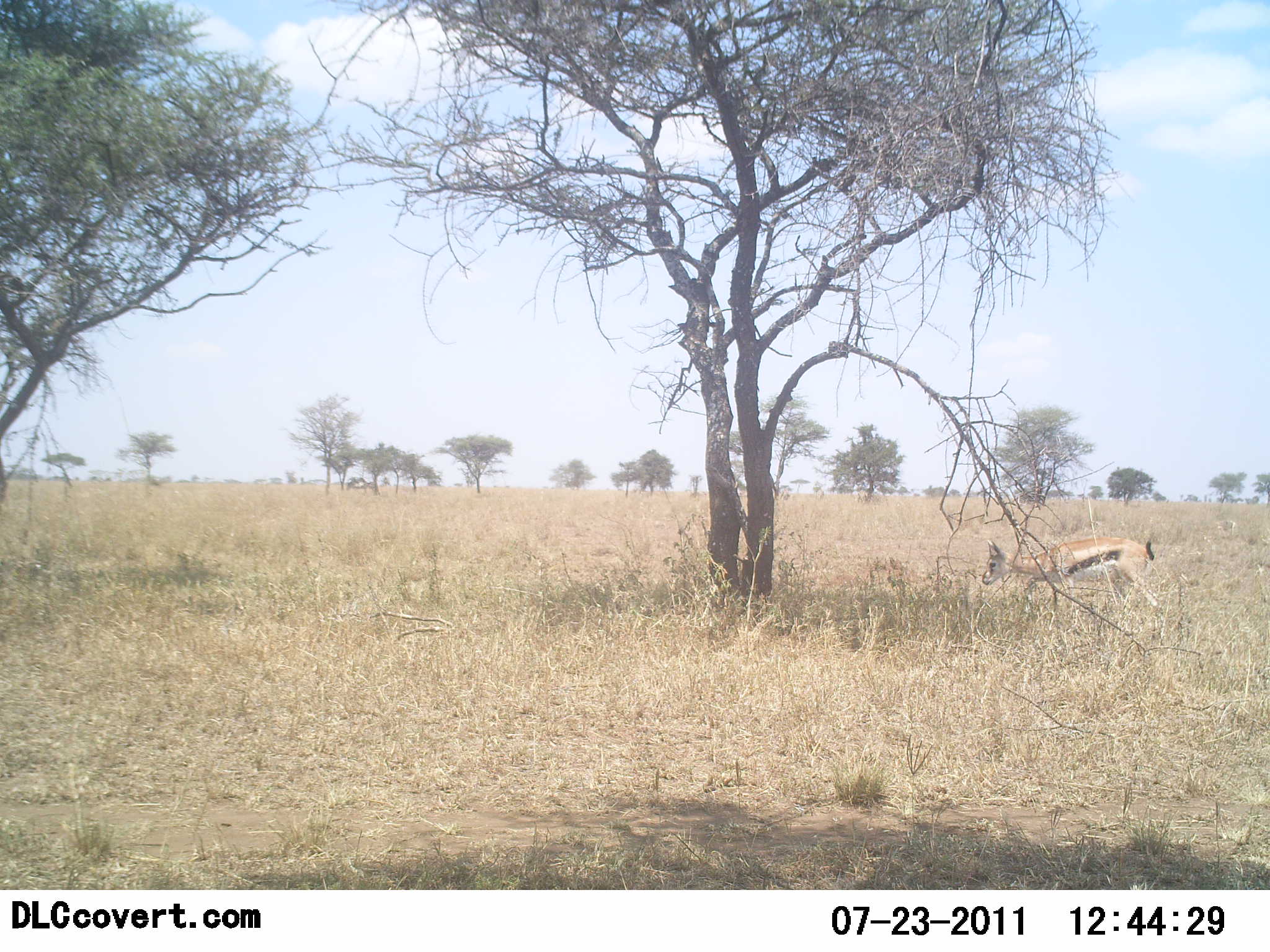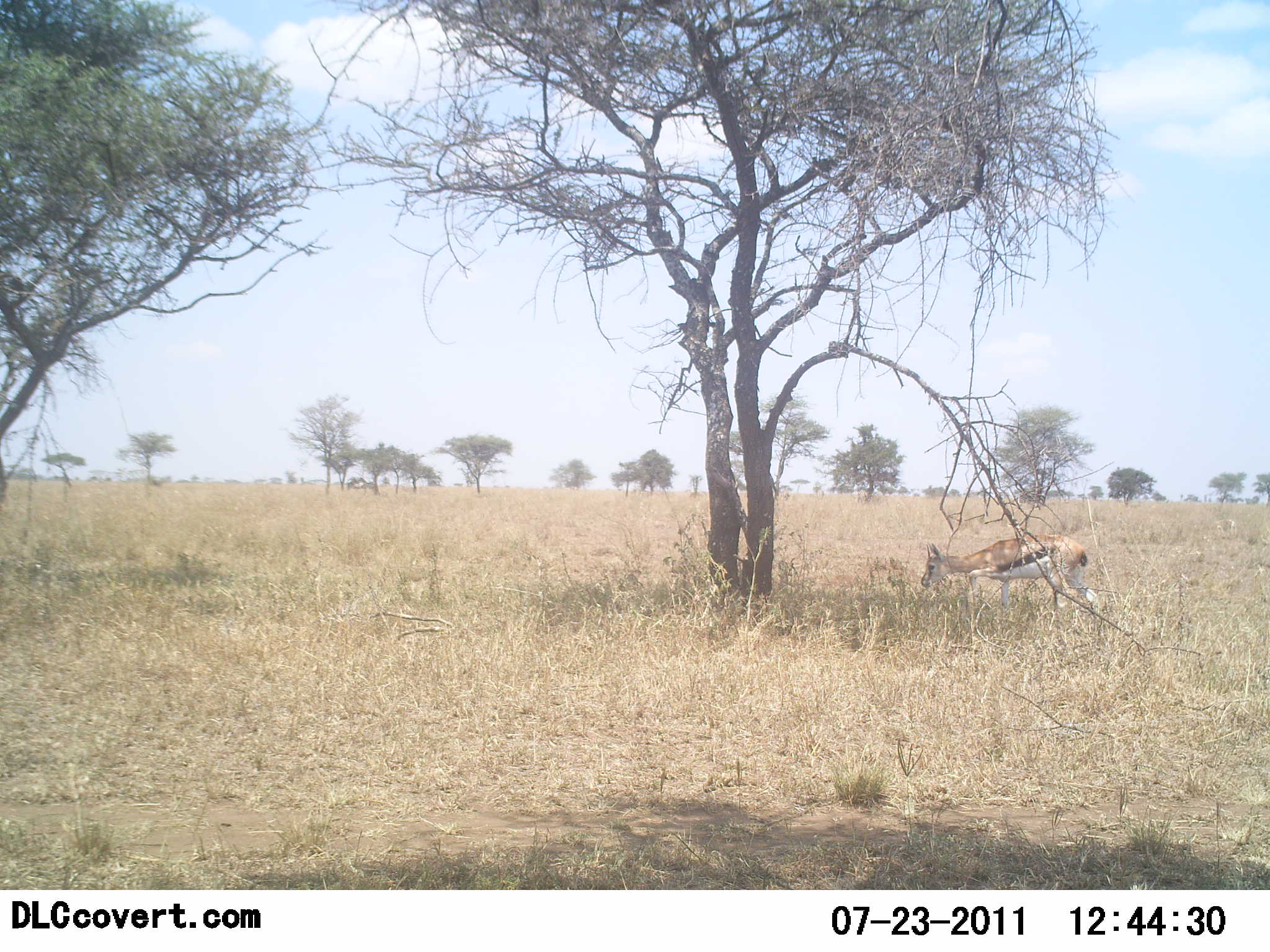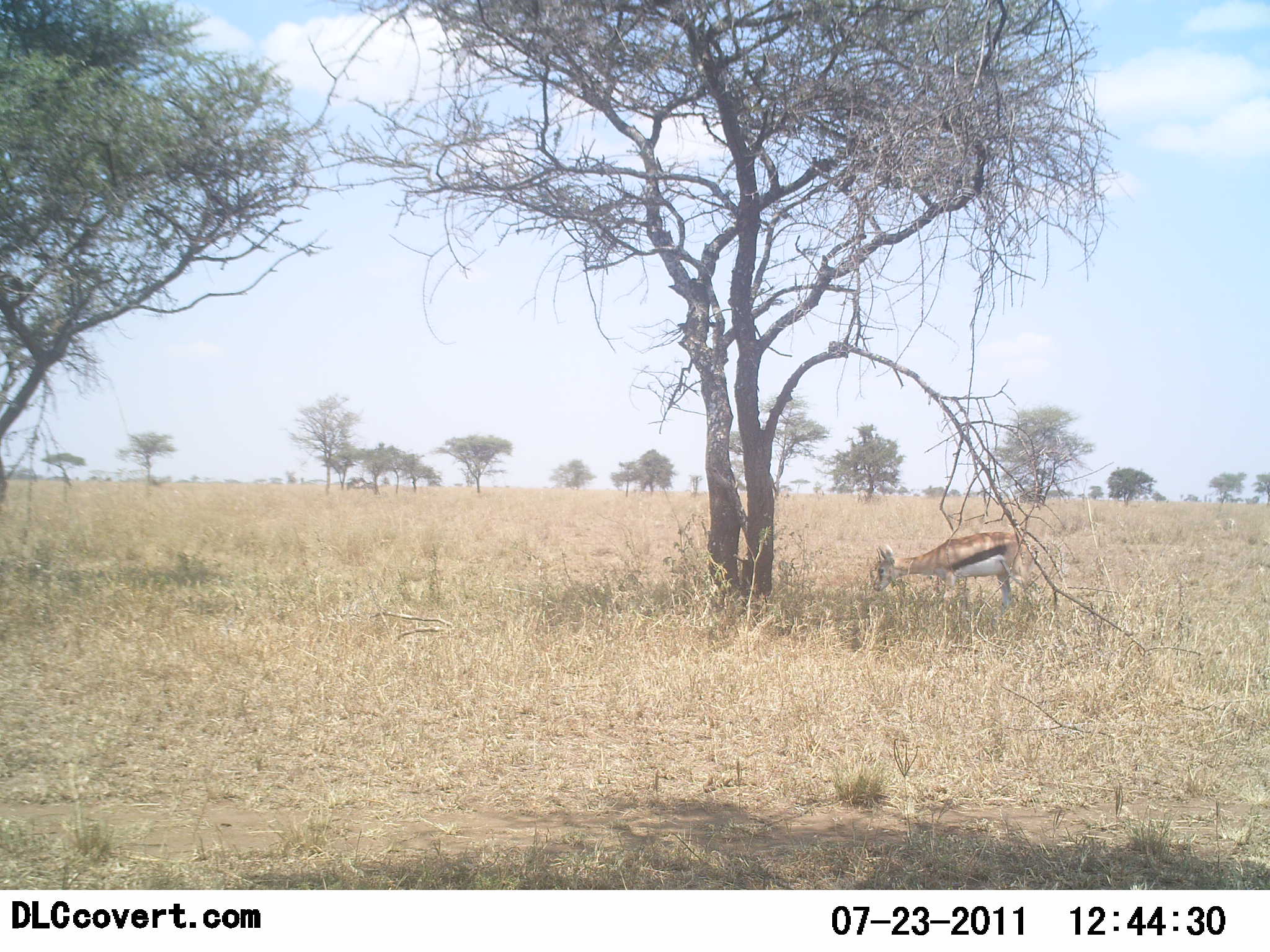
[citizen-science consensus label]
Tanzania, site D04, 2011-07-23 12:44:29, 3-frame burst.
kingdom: Animalia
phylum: Chordata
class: Mammalia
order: Artiodactyla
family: Bovidae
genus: Eudorcas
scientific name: Eudorcas thomsonii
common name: thomson's gazelle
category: gazellethomsons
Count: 1.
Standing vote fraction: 20%.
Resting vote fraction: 0%.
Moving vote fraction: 60%.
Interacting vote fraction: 0%.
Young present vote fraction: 0%.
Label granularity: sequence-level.